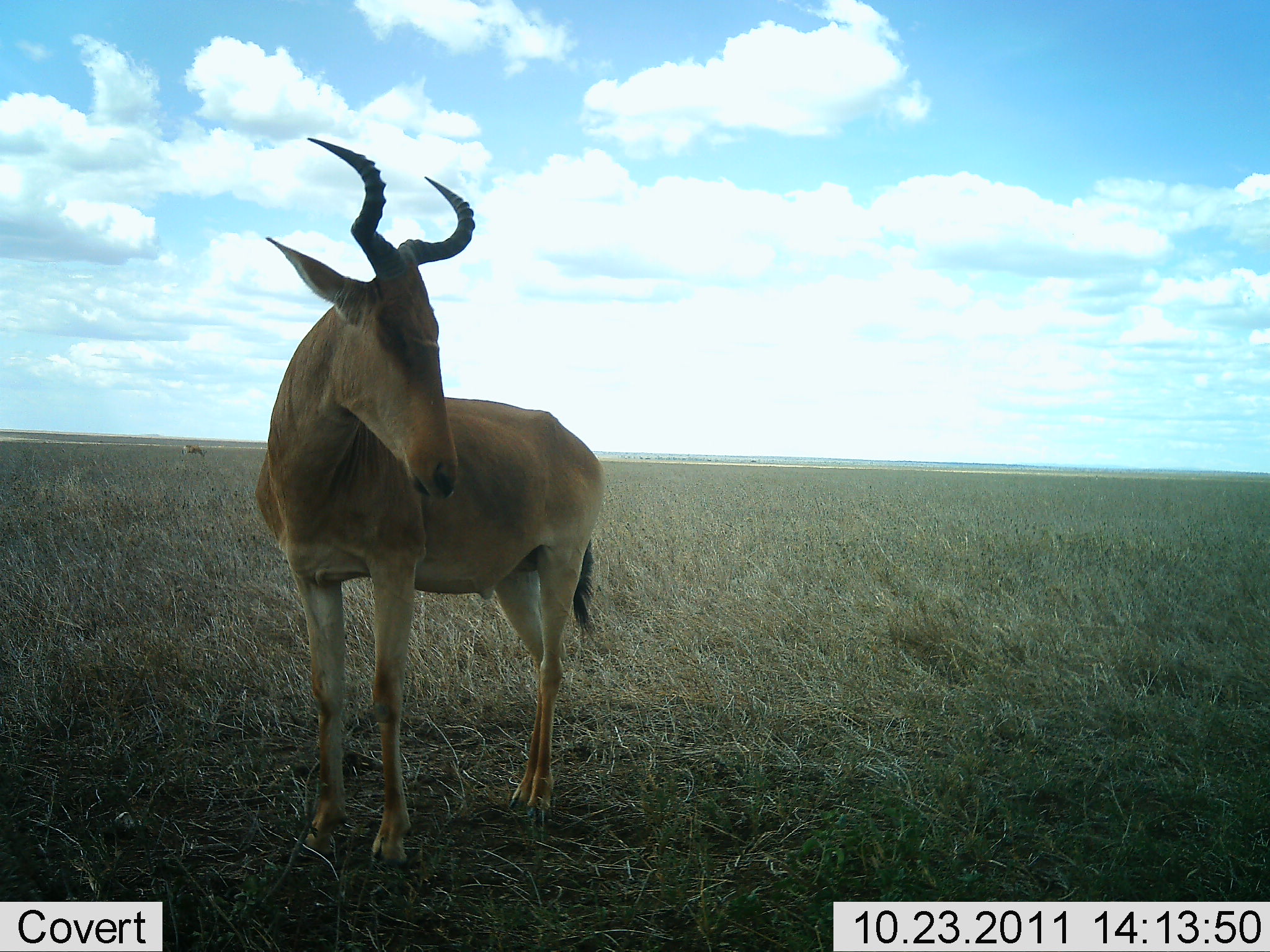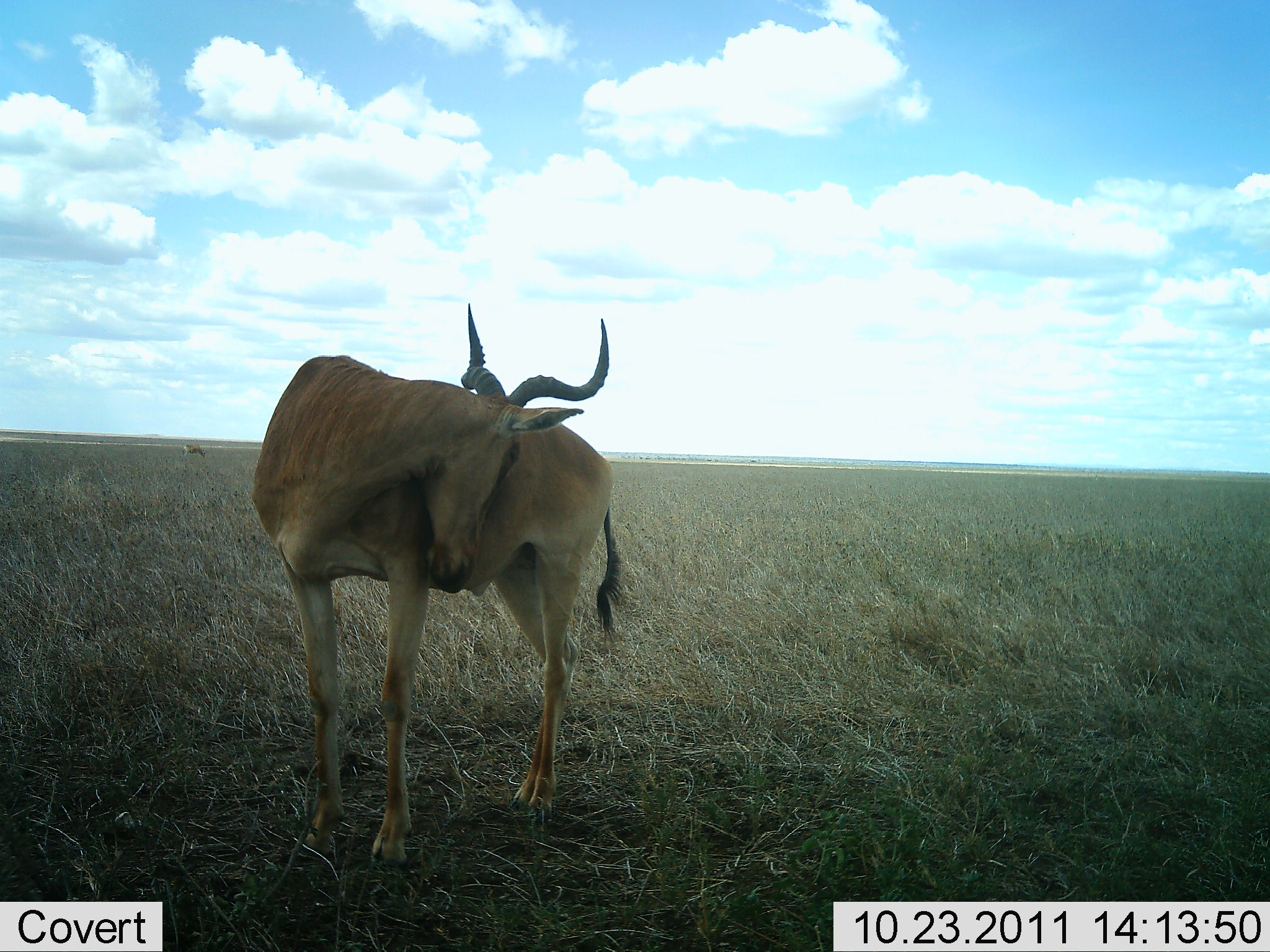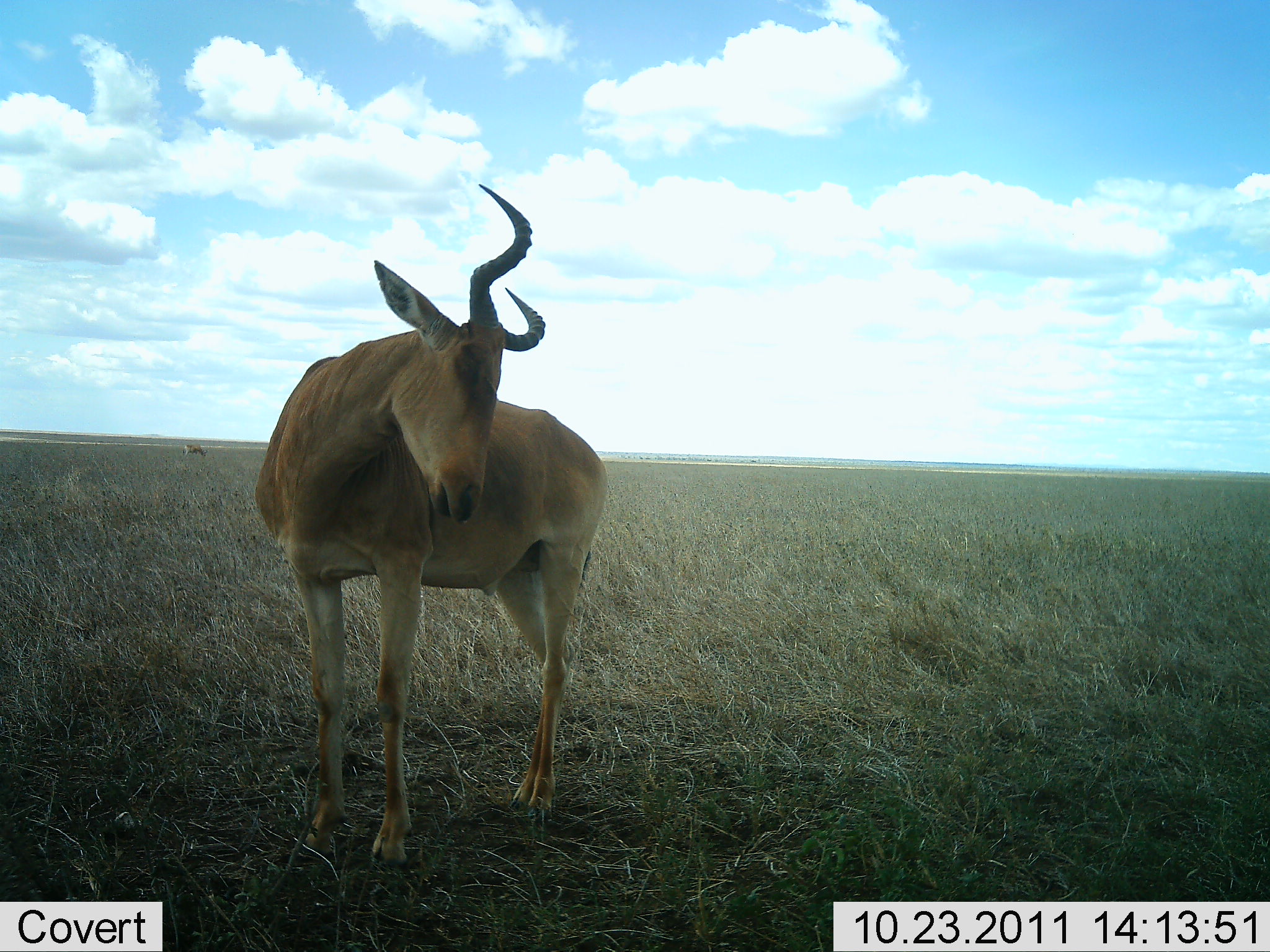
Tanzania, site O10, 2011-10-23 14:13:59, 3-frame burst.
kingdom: Animalia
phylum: Chordata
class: Mammalia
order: Artiodactyla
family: Bovidae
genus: Alcelaphus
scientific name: Alcelaphus buselaphus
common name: hartebeest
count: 1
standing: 100%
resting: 0%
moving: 0%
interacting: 0%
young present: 0%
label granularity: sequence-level